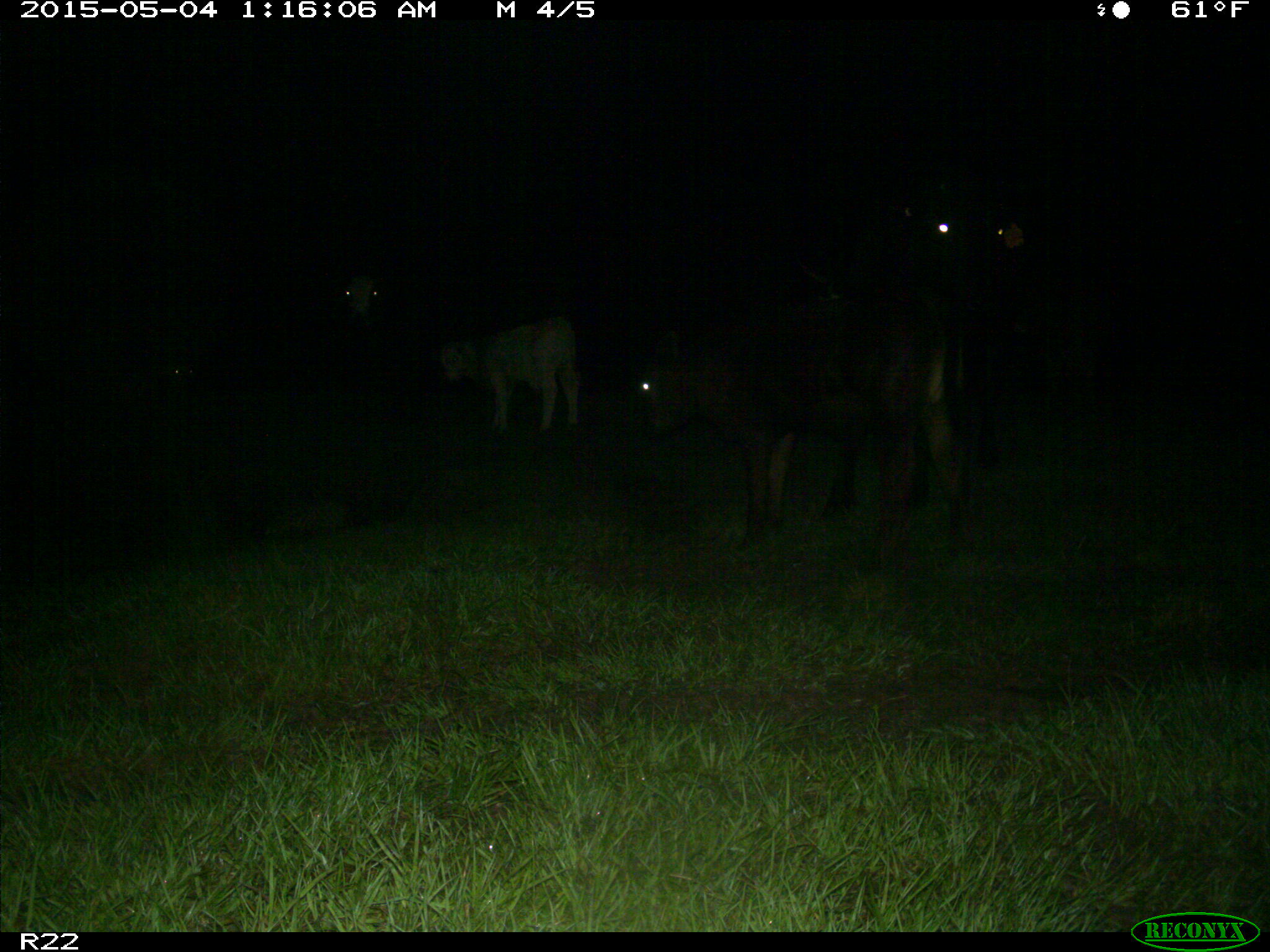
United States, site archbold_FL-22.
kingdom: Animalia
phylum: Chordata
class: Mammalia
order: Artiodactyla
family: Bovidae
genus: Bos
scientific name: Bos taurus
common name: domestic cow